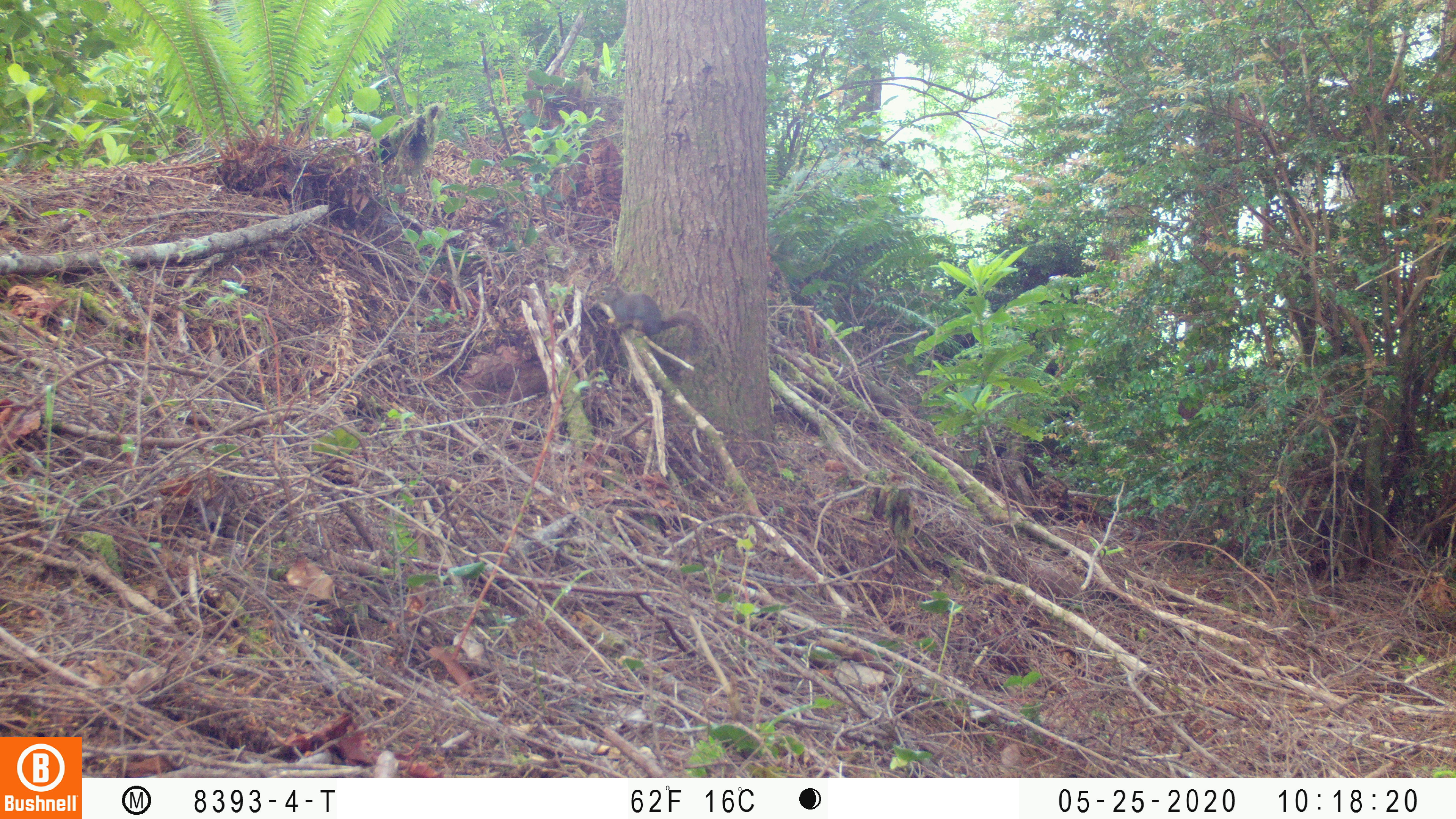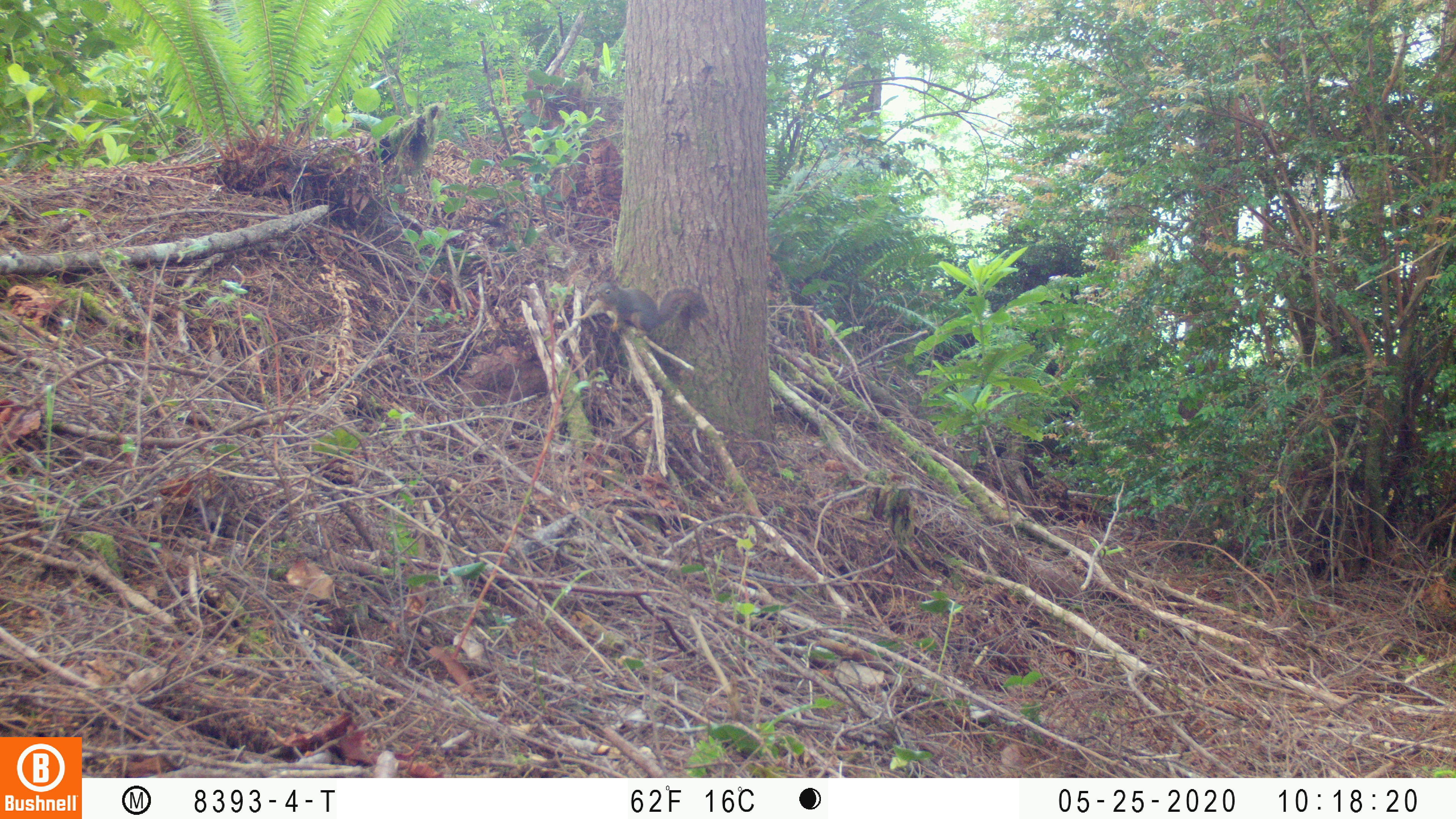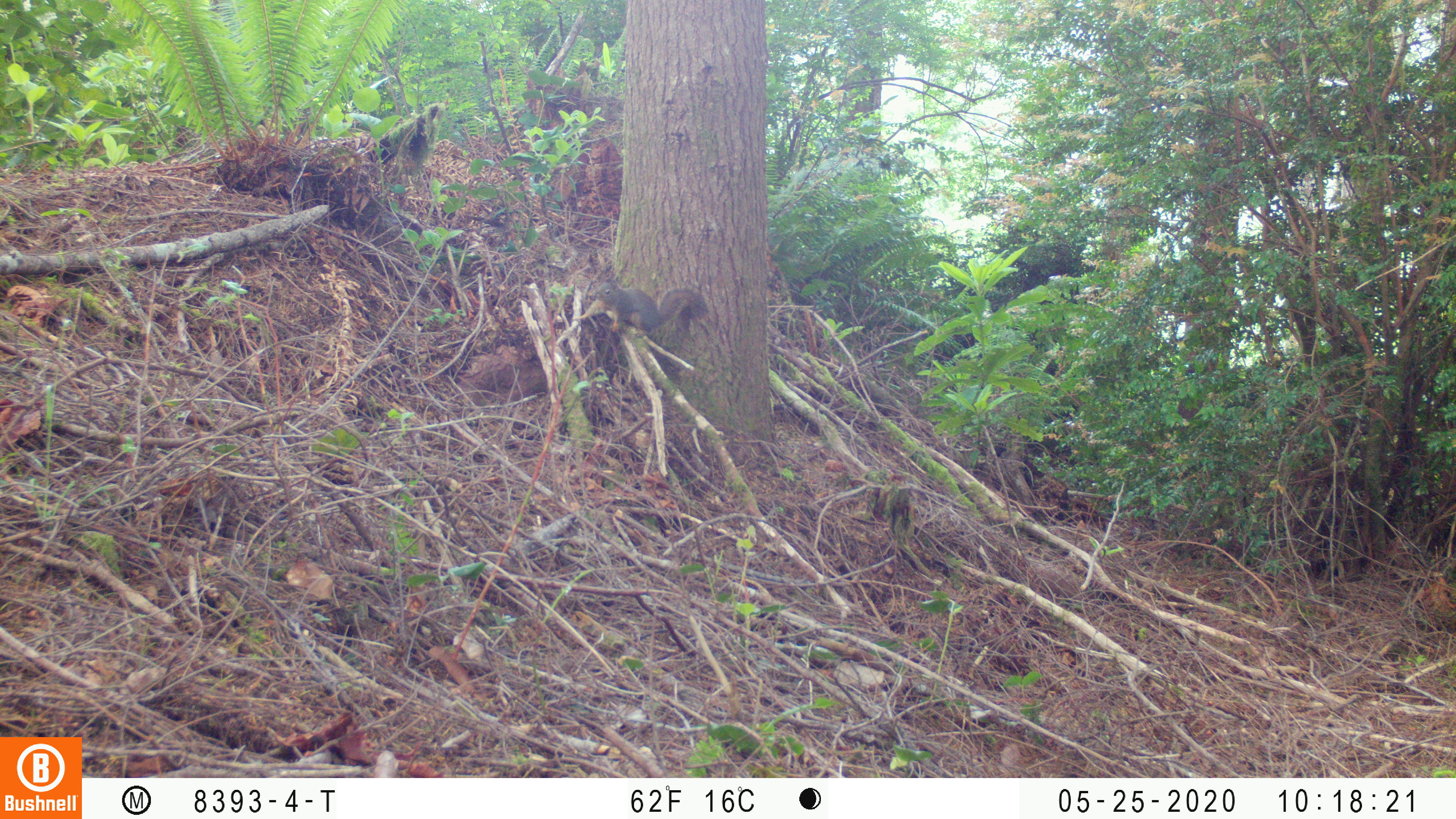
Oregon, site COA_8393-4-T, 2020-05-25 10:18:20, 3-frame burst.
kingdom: Animalia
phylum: Chordata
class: Mammalia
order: Rodentia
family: Sciuridae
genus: Tamiasciurus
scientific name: Tamiasciurus douglasii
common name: douglas squirrel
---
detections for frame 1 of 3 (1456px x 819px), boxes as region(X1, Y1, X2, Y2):
douglas squirrel: region(591, 279, 709, 353)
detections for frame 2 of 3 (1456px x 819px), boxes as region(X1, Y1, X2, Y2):
douglas squirrel: region(579, 281, 710, 343)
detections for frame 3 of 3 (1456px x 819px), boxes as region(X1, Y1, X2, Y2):
douglas squirrel: region(572, 281, 707, 338)